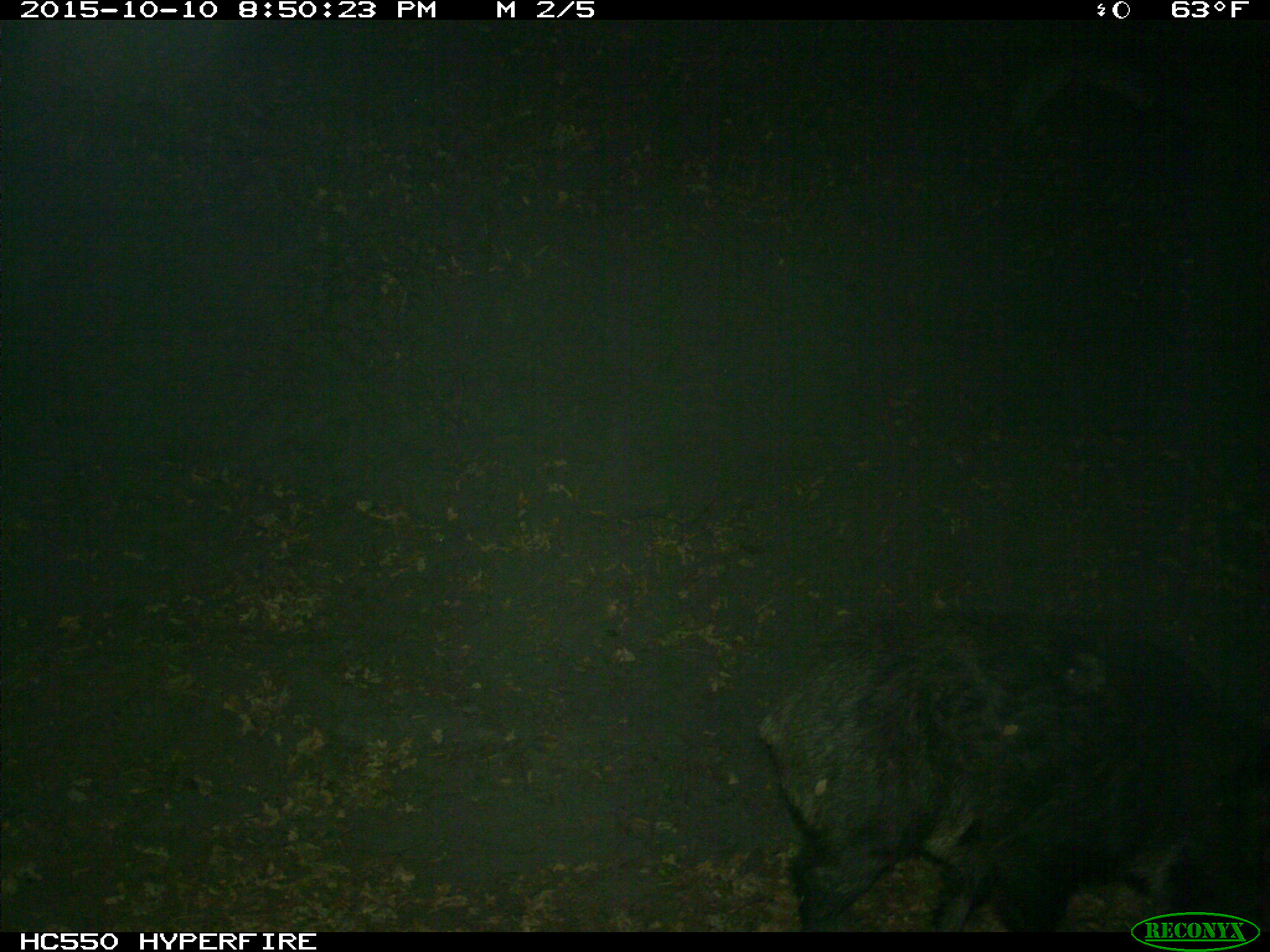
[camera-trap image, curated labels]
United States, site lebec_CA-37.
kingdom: Animalia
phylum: Chordata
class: Mammalia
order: Artiodactyla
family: Suidae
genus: Sus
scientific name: Sus scrofa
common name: wild boar